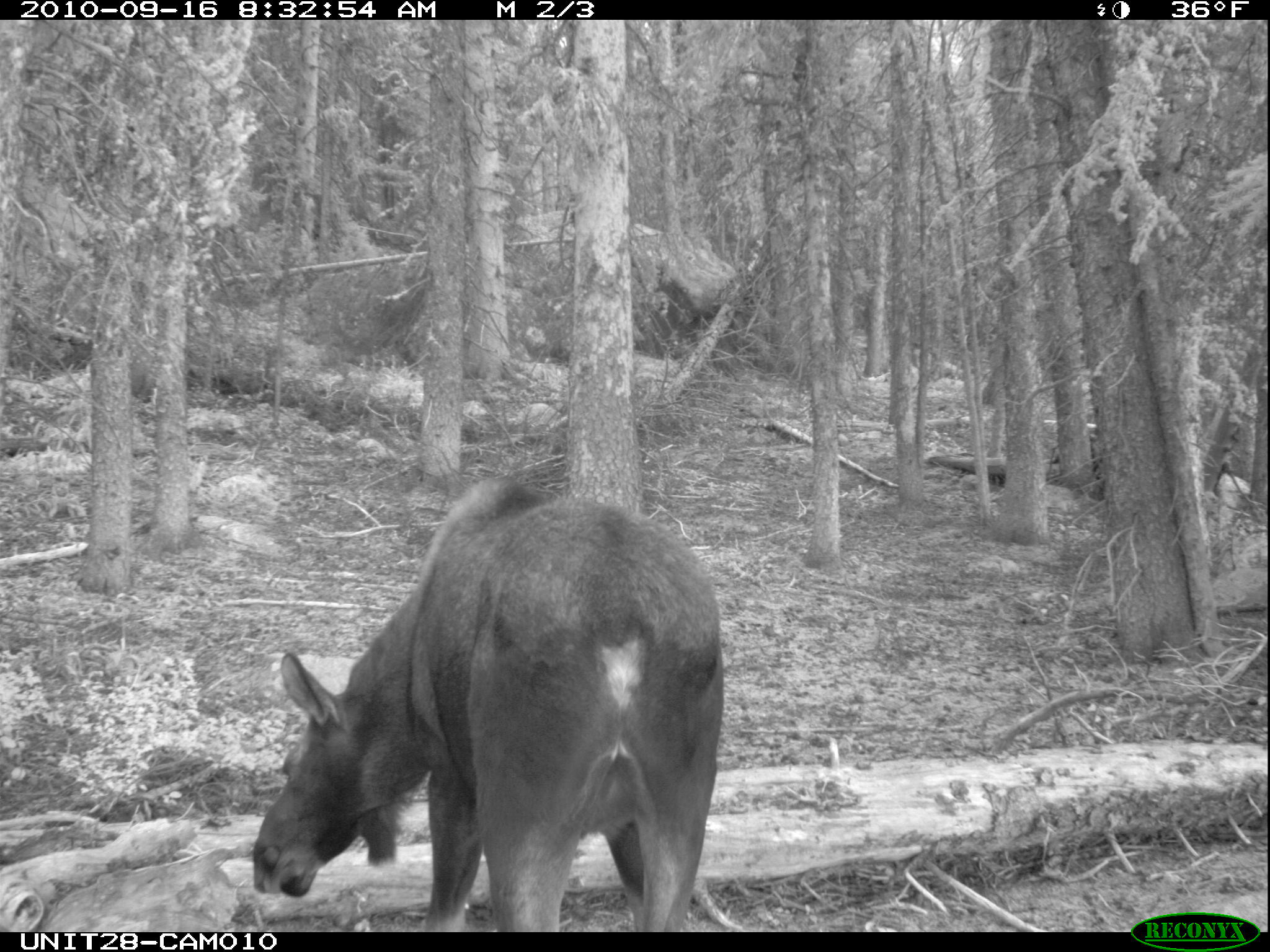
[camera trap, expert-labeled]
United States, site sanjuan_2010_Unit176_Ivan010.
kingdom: Animalia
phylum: Chordata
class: Mammalia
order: Artiodactyla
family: Cervidae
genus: Alces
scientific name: Alces alces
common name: moose